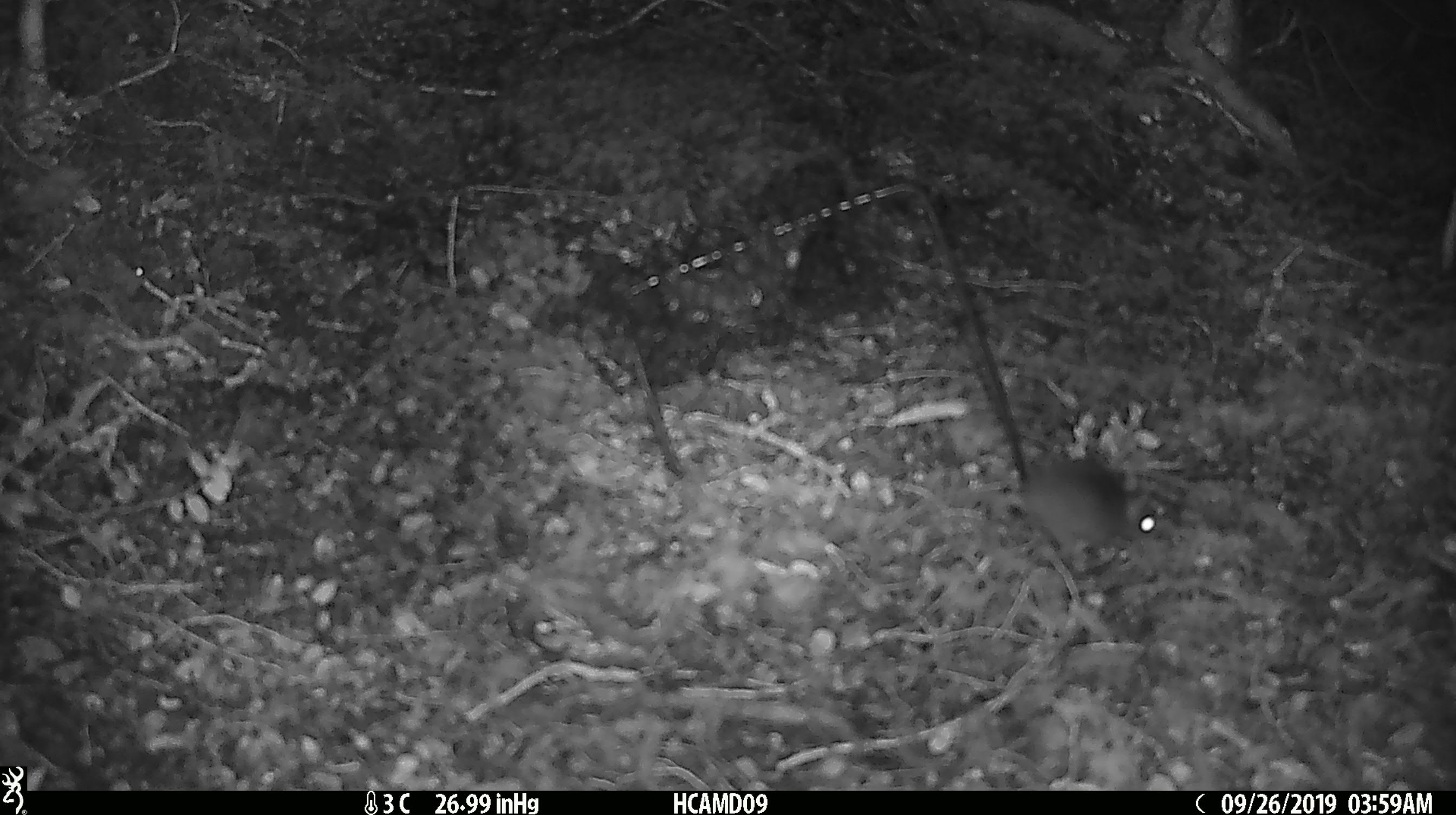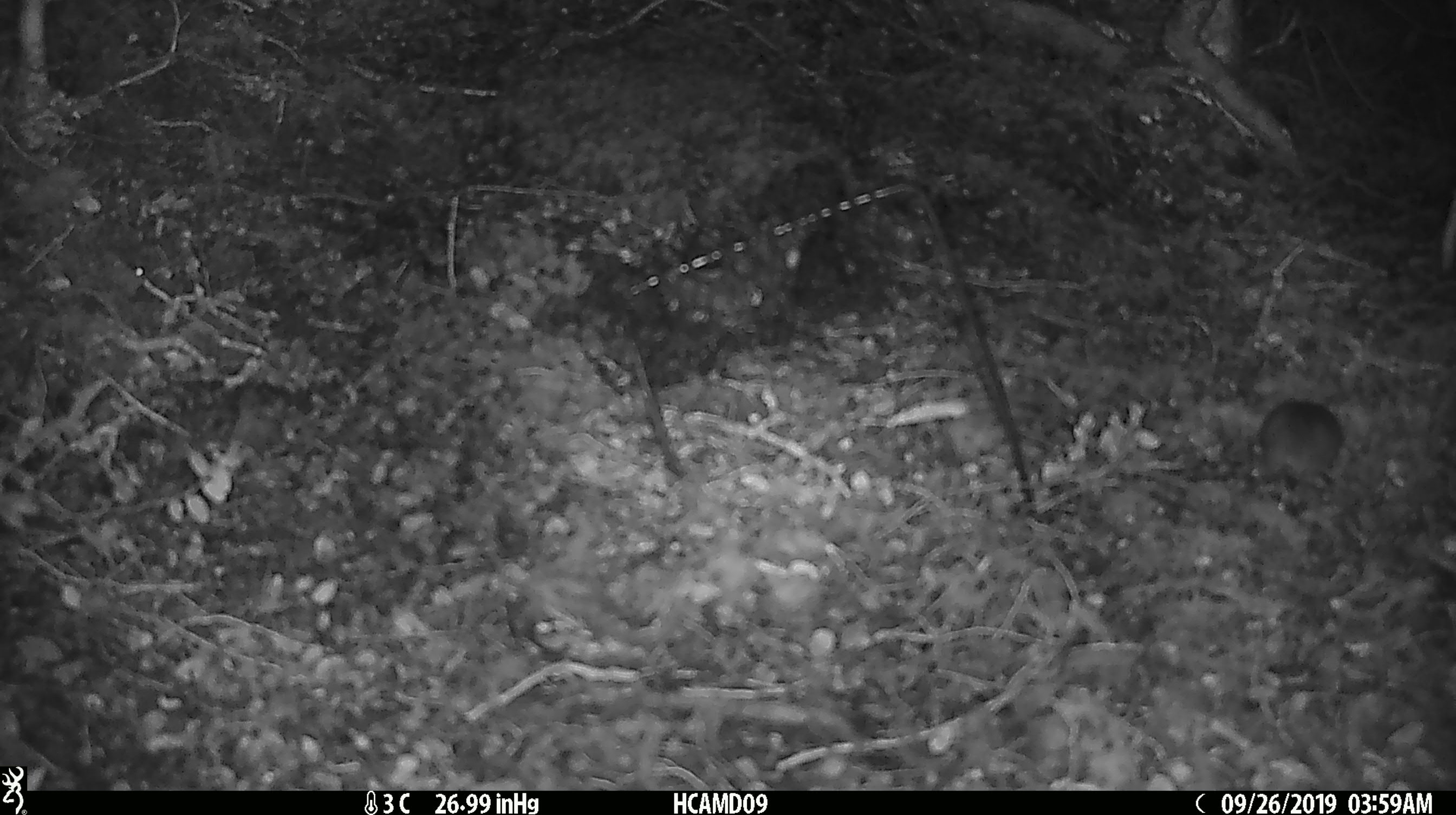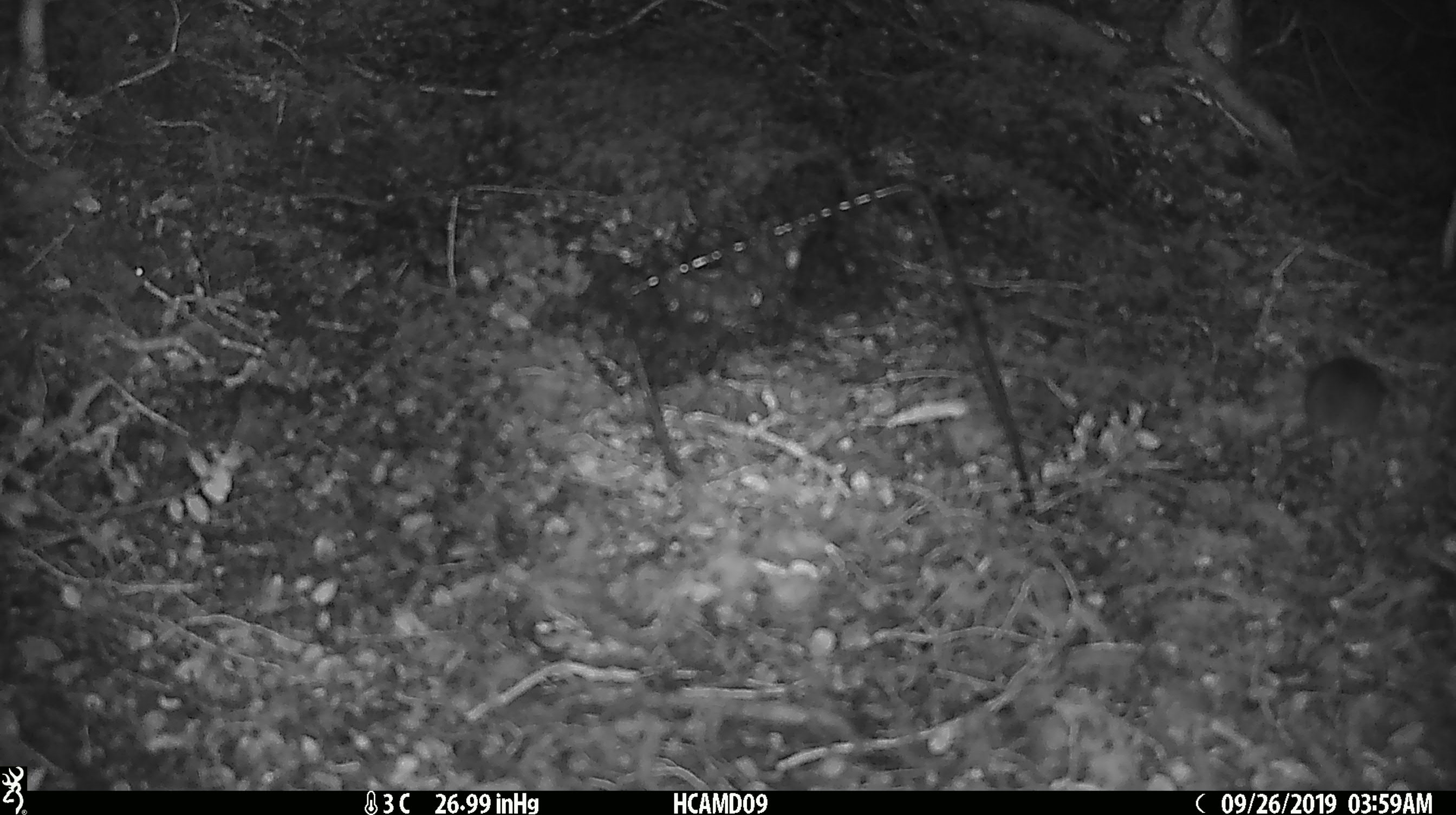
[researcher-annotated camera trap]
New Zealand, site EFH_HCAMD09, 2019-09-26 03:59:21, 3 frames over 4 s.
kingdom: Animalia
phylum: Chordata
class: Mammalia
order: Rodentia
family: Muridae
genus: Mus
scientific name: Mus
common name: mouse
Mouse (Mus).